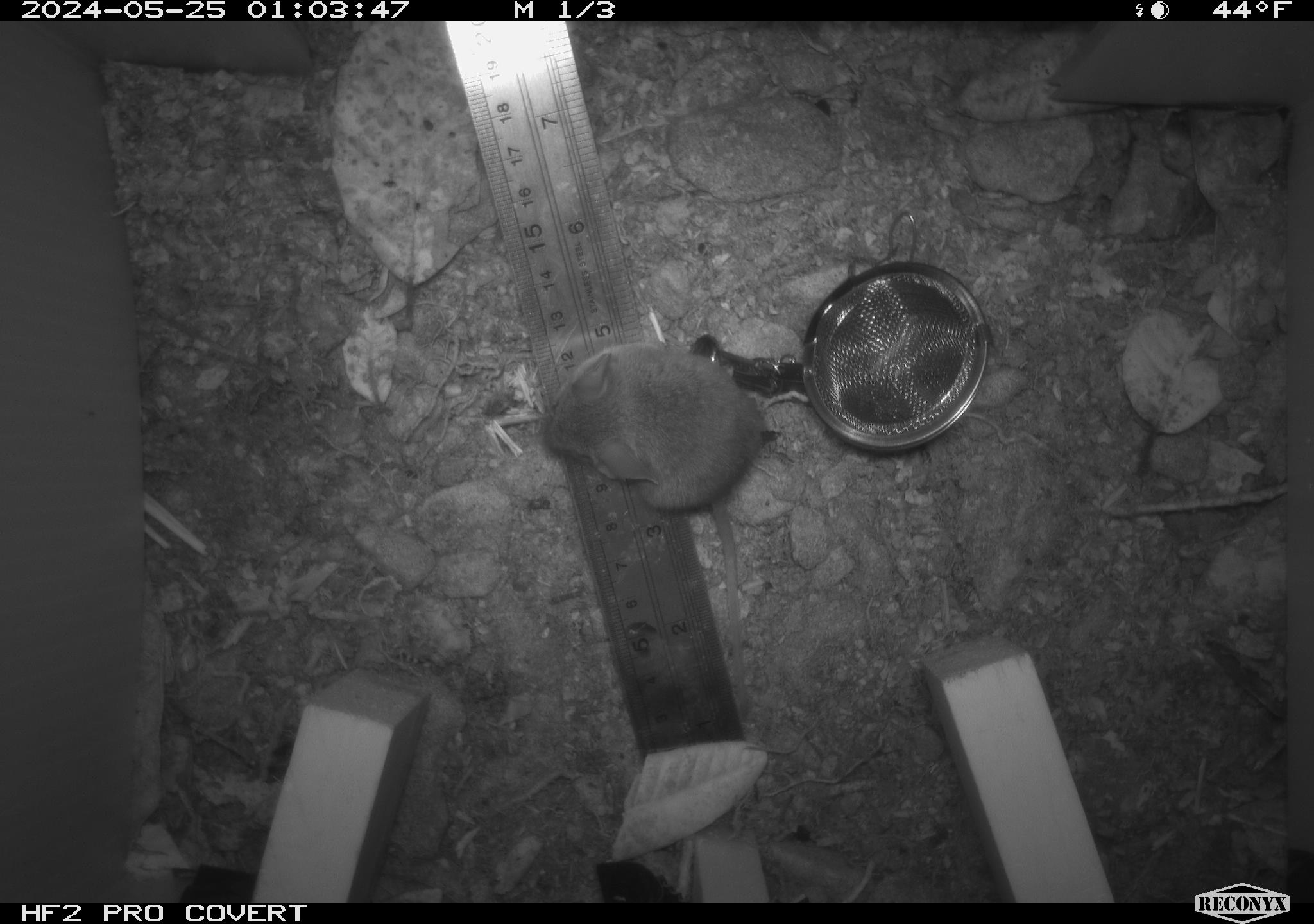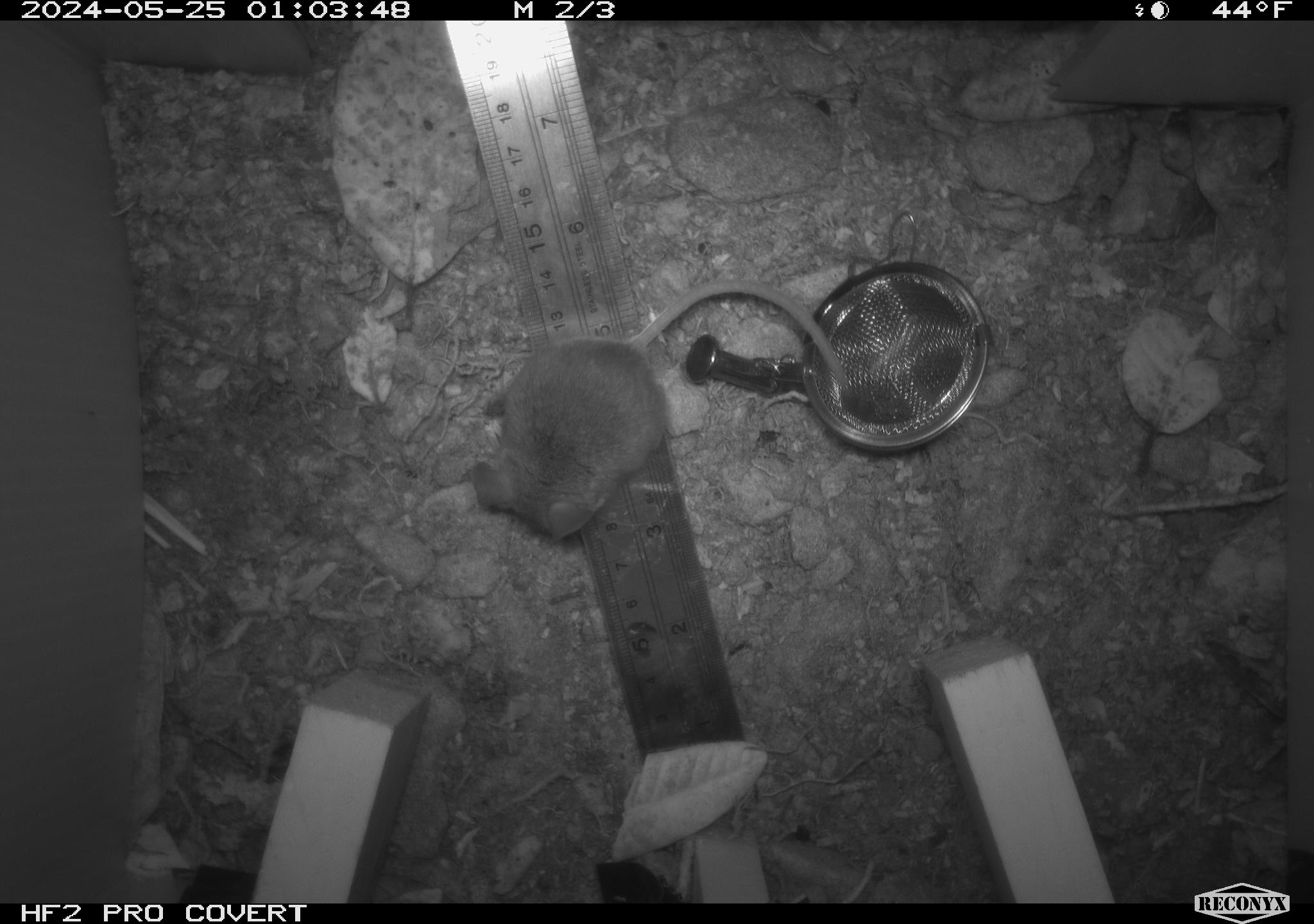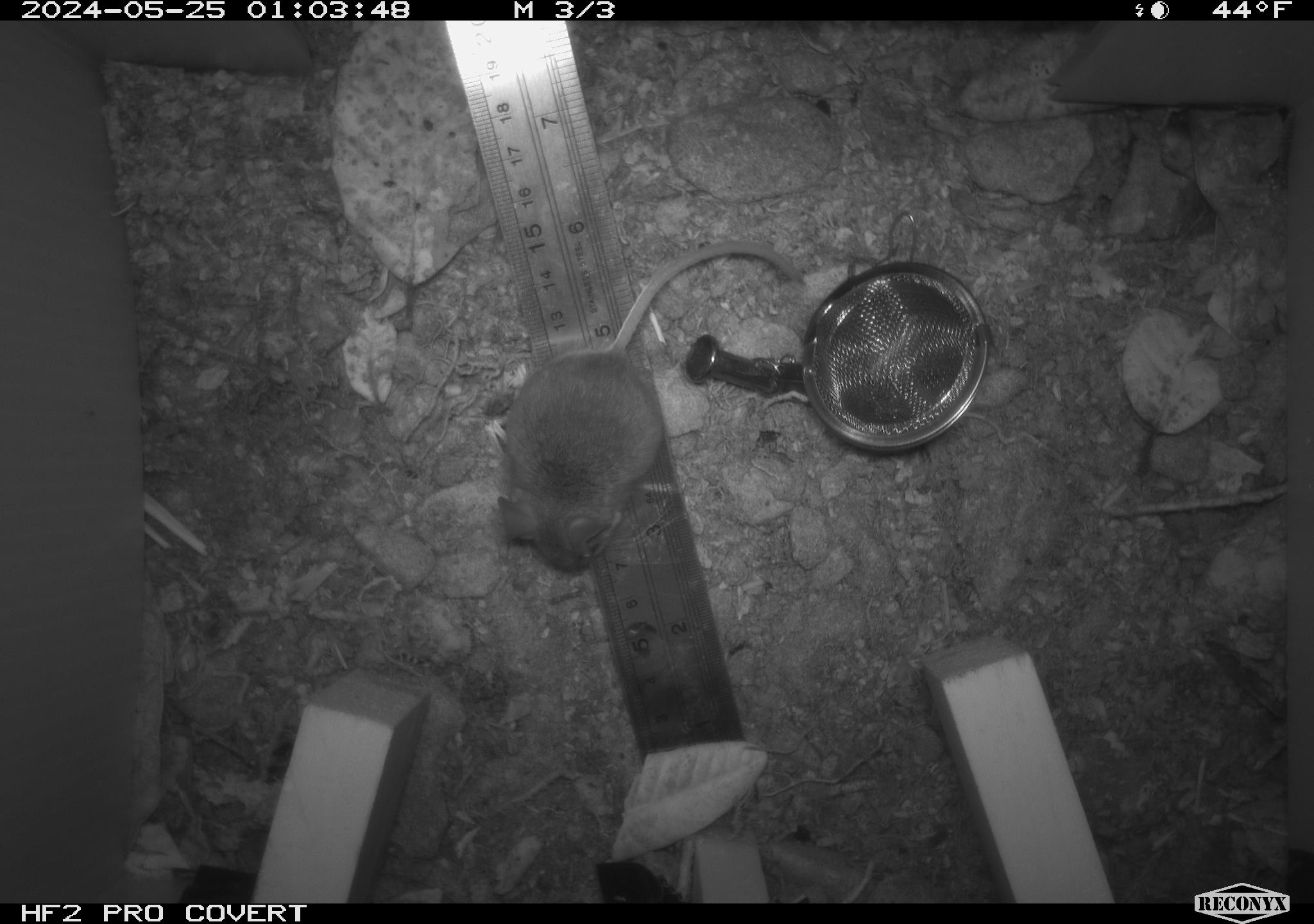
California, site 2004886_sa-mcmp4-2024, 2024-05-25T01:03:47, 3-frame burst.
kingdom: Animalia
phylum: Chordata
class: Mammalia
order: Rodentia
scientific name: Rodentia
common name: mouse species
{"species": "mouse species (Rodentia)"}